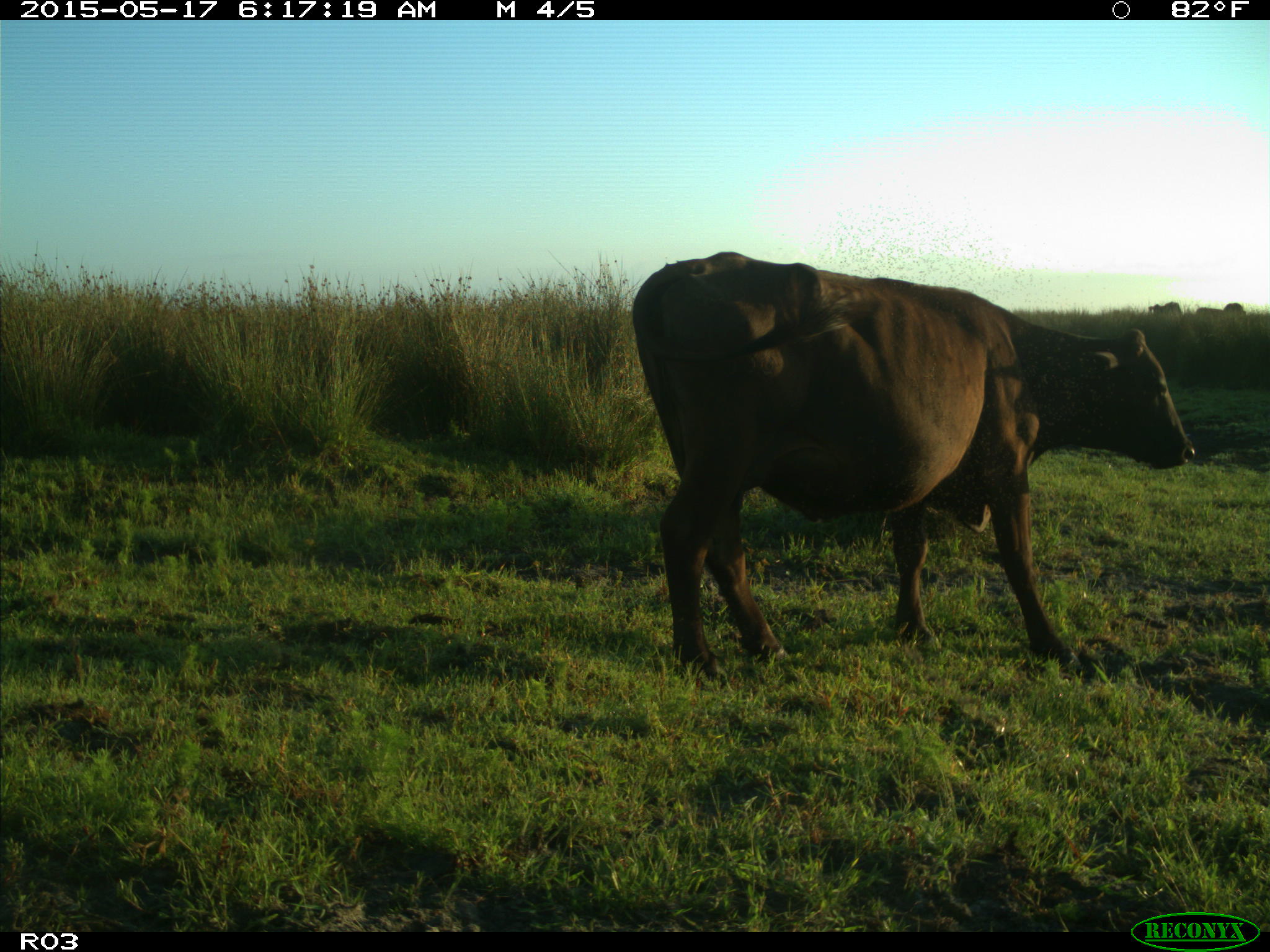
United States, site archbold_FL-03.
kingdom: Animalia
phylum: Chordata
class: Mammalia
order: Artiodactyla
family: Bovidae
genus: Bos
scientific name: Bos taurus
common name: domestic cow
Bos taurus (domestic cow).